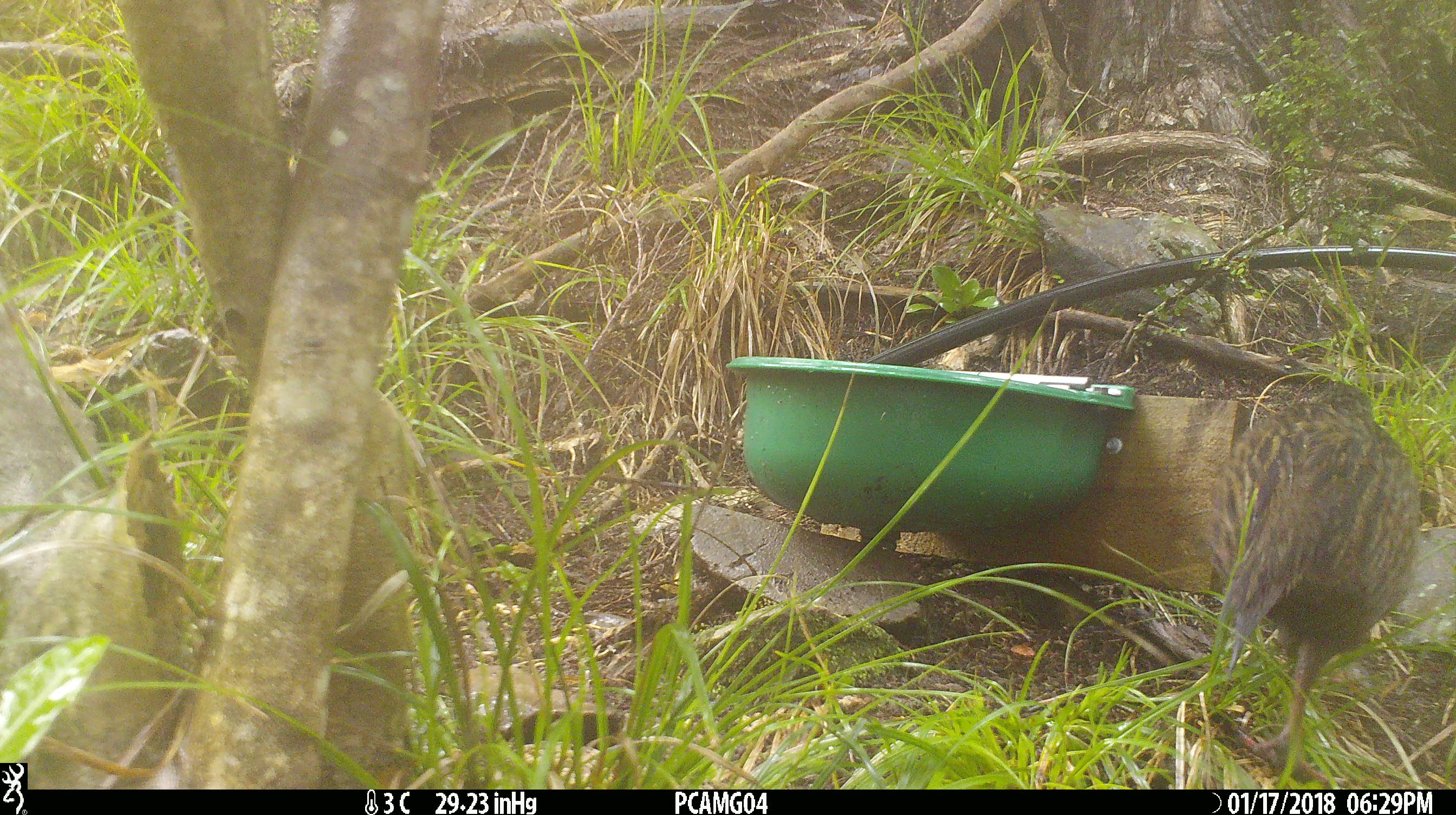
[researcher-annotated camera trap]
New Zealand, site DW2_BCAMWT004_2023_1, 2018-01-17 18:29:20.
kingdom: Animalia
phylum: Chordata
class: Aves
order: Gruiformes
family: Rallidae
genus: Gallirallus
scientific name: Gallirallus australis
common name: weka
Weka (Gallirallus australis).